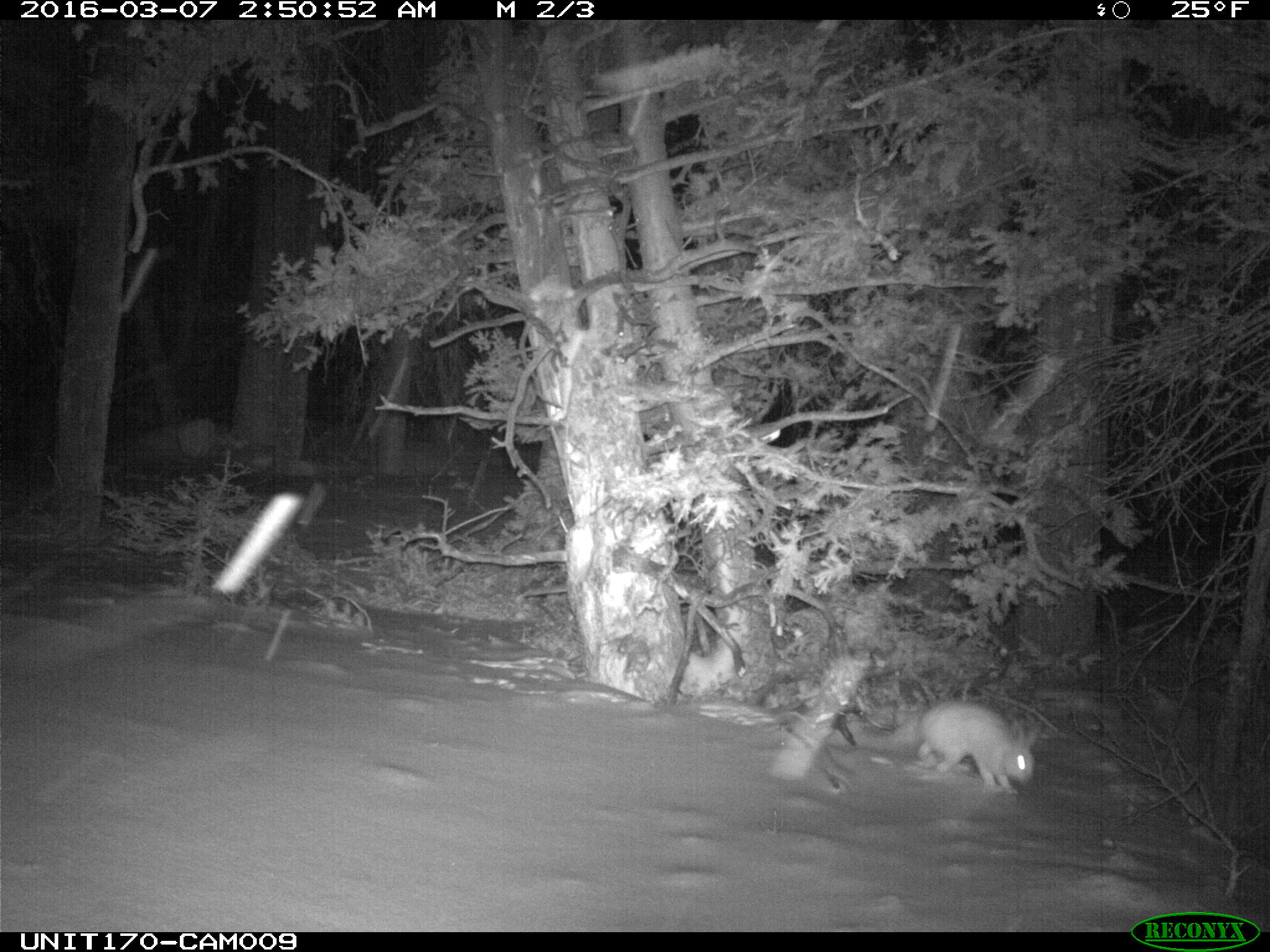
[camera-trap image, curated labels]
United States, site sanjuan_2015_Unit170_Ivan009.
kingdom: Animalia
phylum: Chordata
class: Mammalia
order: Lagomorpha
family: Leporidae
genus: Lepus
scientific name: Lepus americanus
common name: snowshoe hare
Lepus americanus (snowshoe hare).